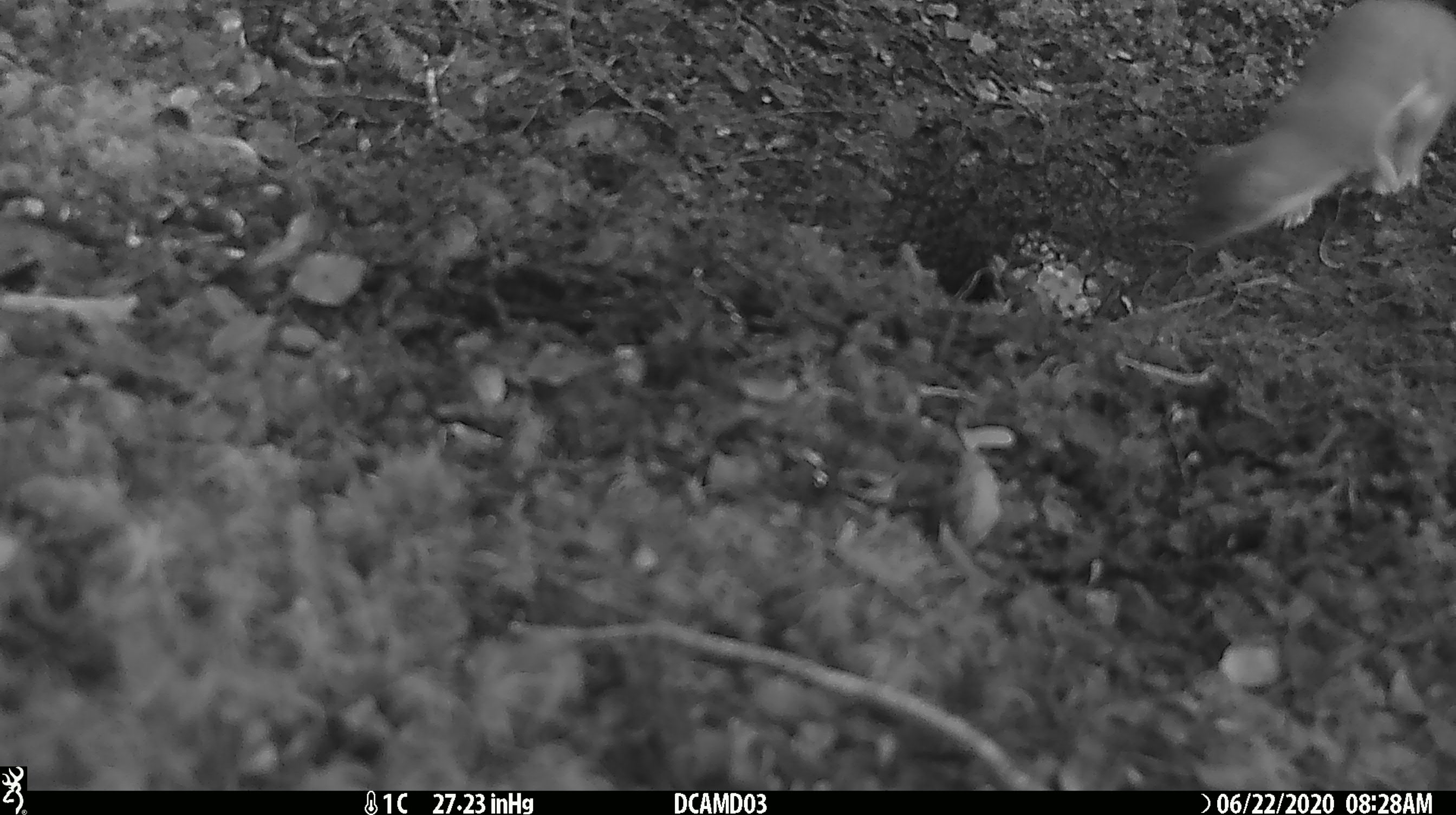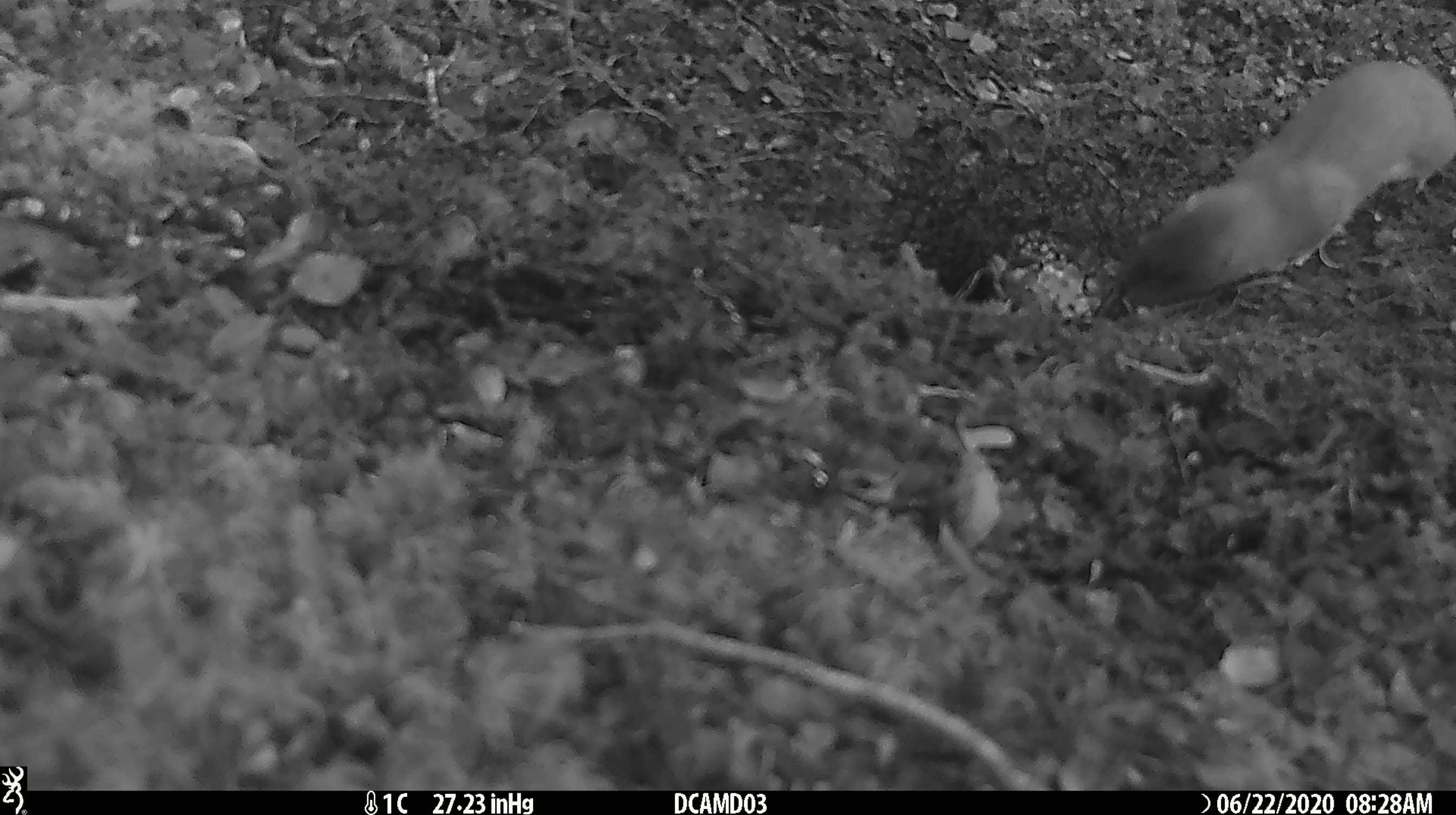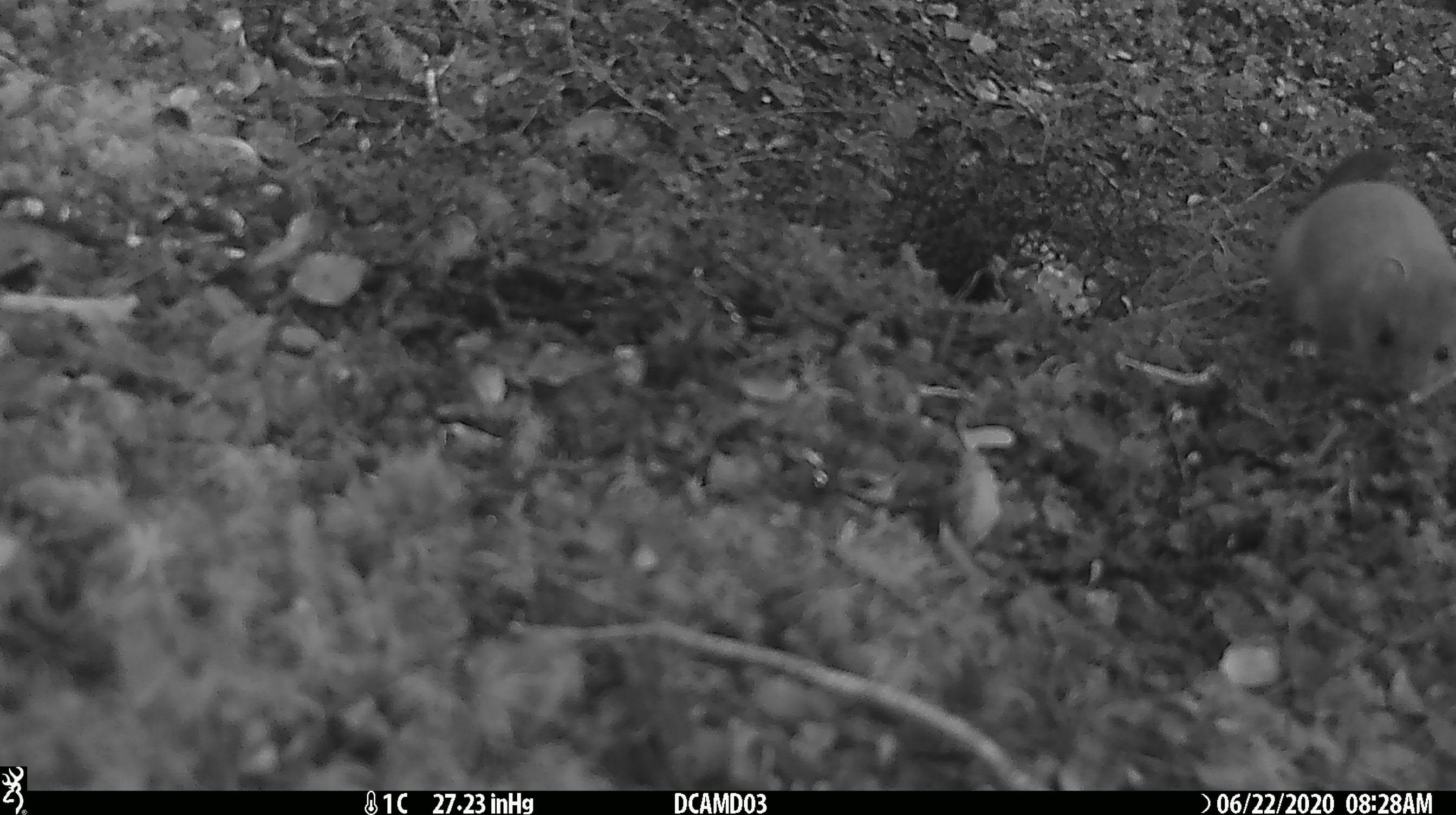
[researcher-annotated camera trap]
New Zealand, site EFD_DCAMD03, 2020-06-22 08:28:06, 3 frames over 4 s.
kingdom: Animalia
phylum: Chordata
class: Mammalia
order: Carnivora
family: Mustelidae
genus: Mustela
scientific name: Mustela erminea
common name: stoat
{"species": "stoat (Mustela erminea)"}